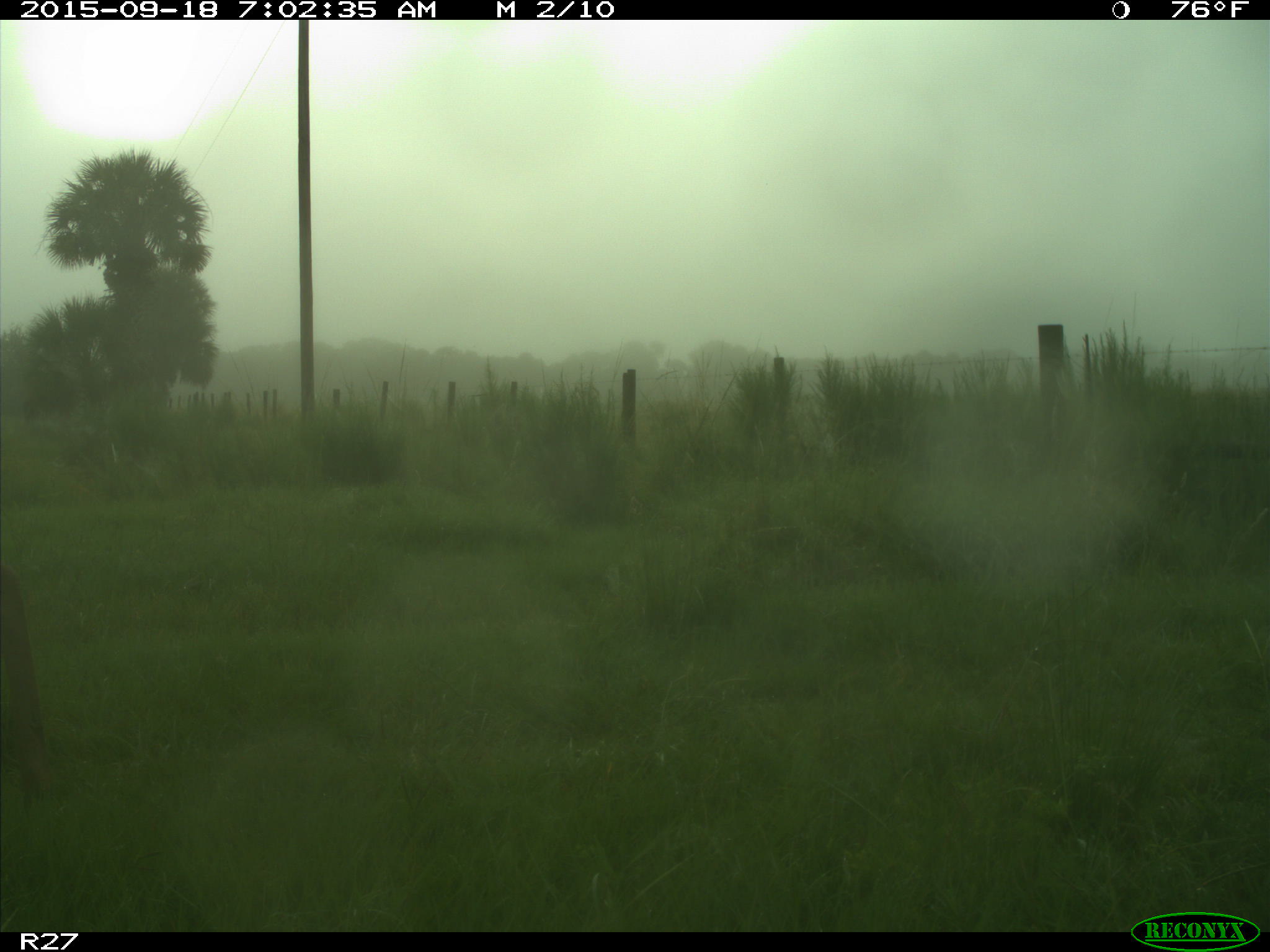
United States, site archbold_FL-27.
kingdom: Animalia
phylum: Chordata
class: Mammalia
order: Artiodactyla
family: Cervidae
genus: Odocoileus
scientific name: Odocoileus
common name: deer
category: unidentified deer